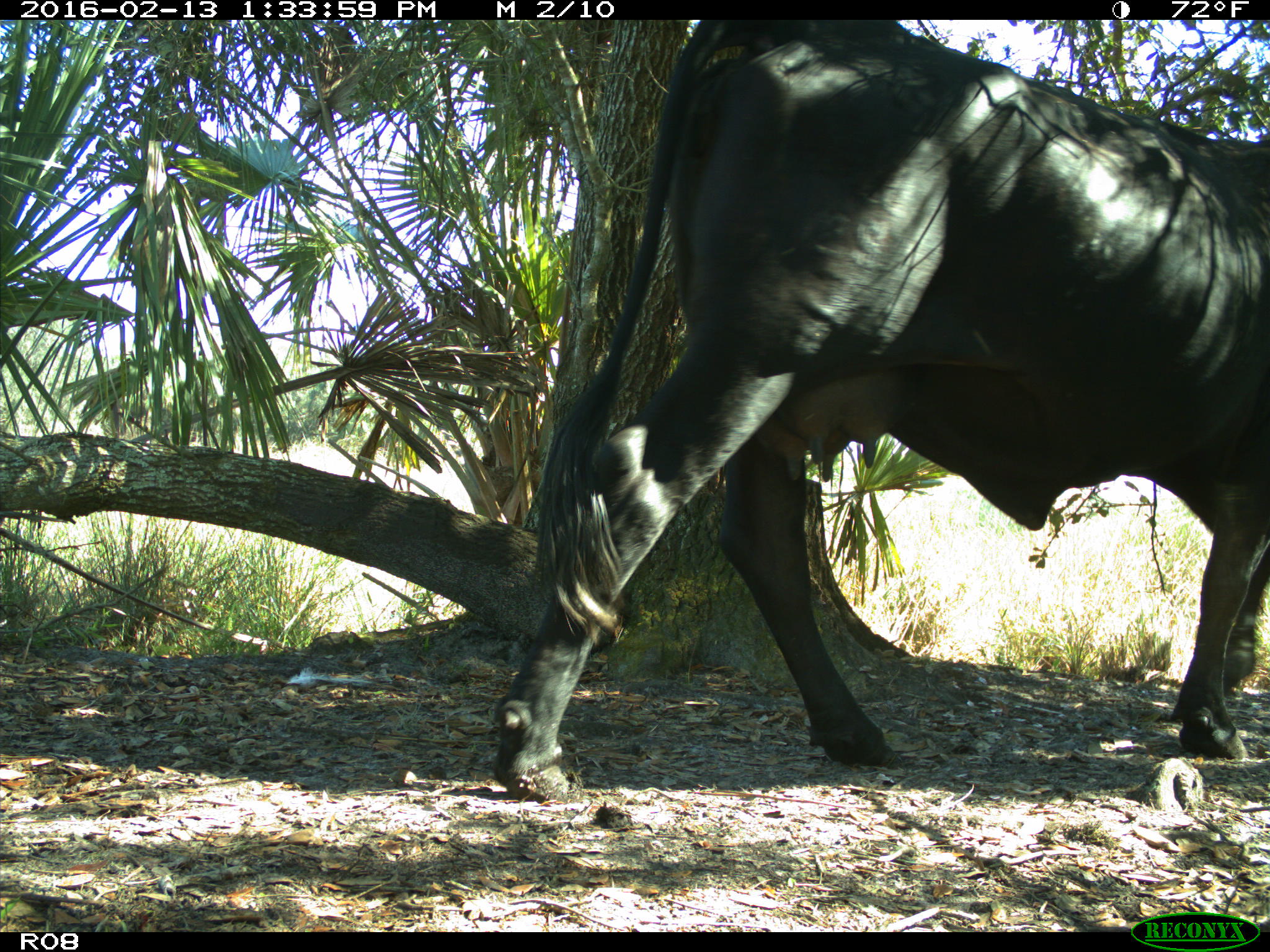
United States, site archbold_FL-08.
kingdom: Animalia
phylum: Chordata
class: Mammalia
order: Artiodactyla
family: Bovidae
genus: Bos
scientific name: Bos taurus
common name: domestic cow